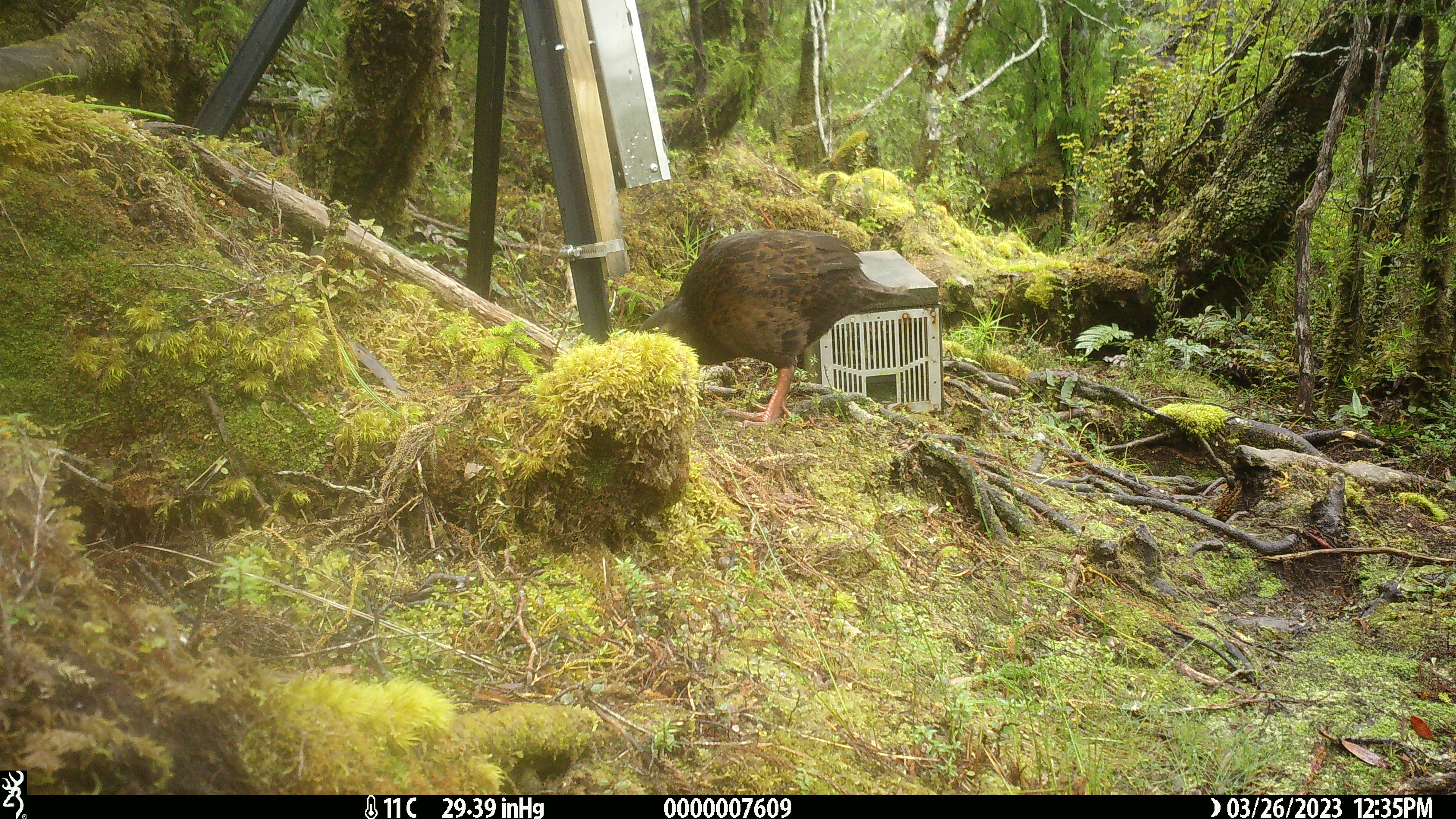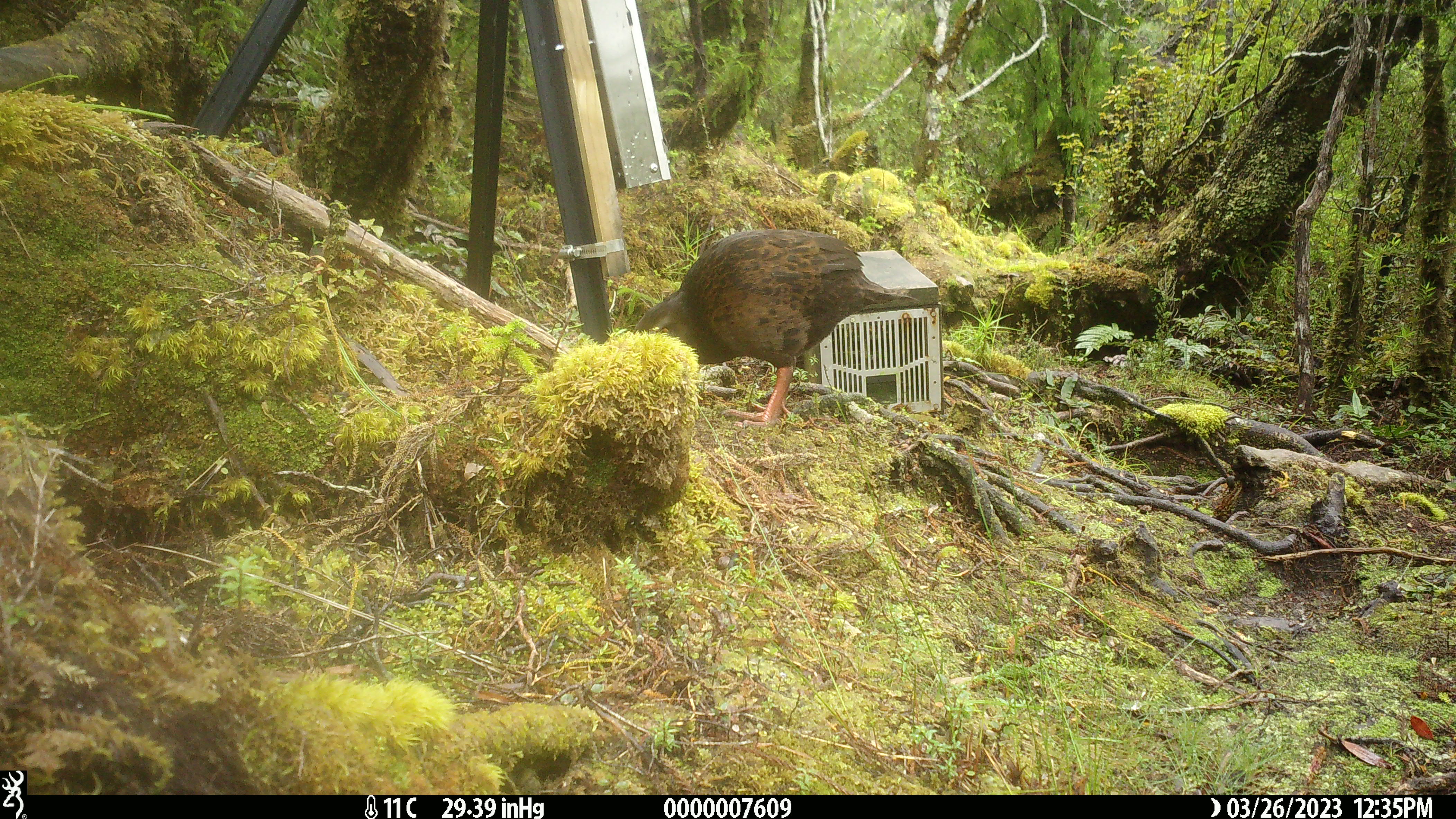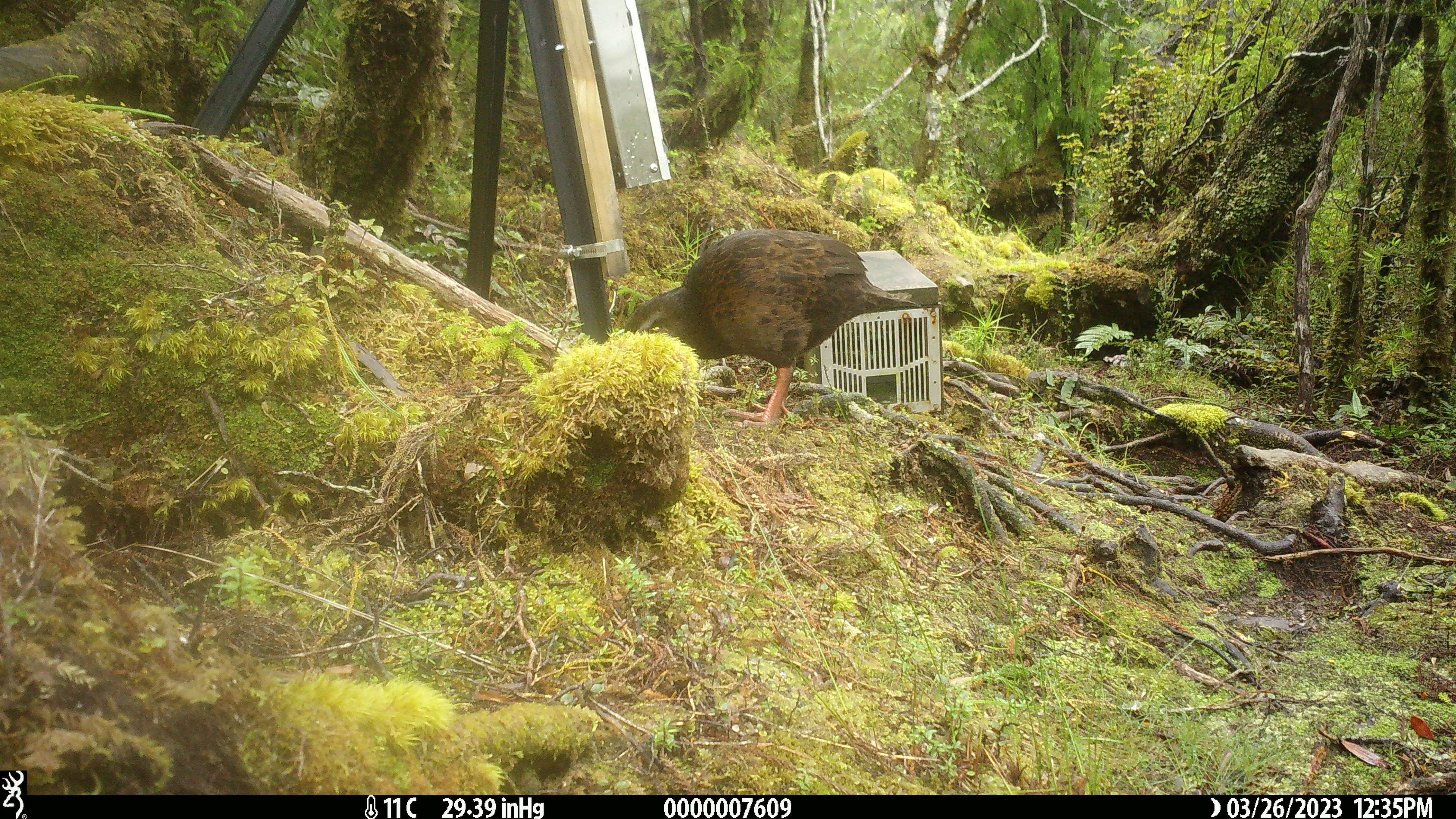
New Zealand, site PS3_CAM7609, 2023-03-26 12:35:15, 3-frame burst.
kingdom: Animalia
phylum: Chordata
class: Aves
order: Gruiformes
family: Rallidae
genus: Gallirallus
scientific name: Gallirallus australis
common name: weka